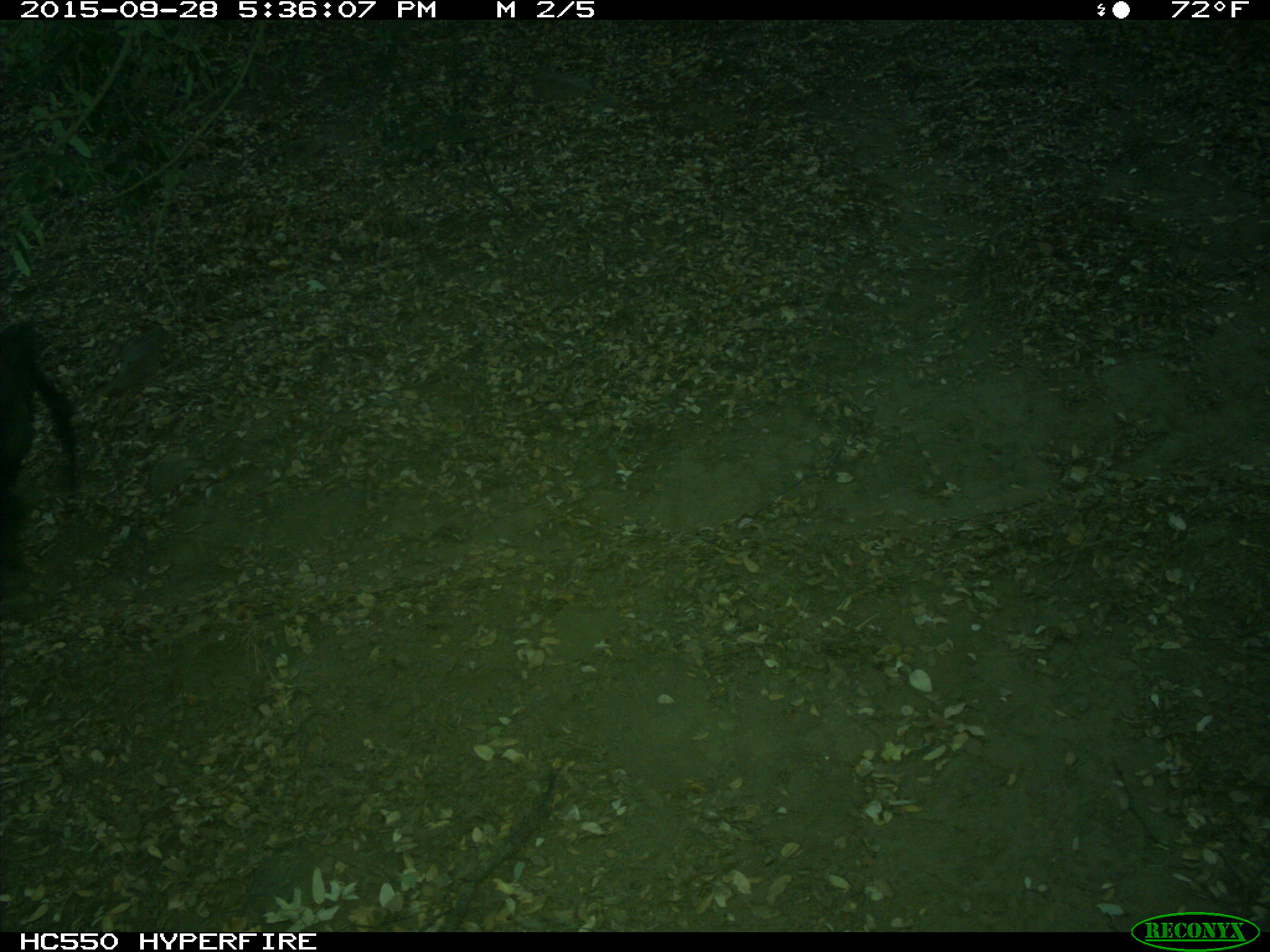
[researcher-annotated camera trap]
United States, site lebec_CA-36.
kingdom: Animalia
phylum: Chordata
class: Mammalia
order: Artiodactyla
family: Suidae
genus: Sus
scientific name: Sus scrofa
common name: wild boar